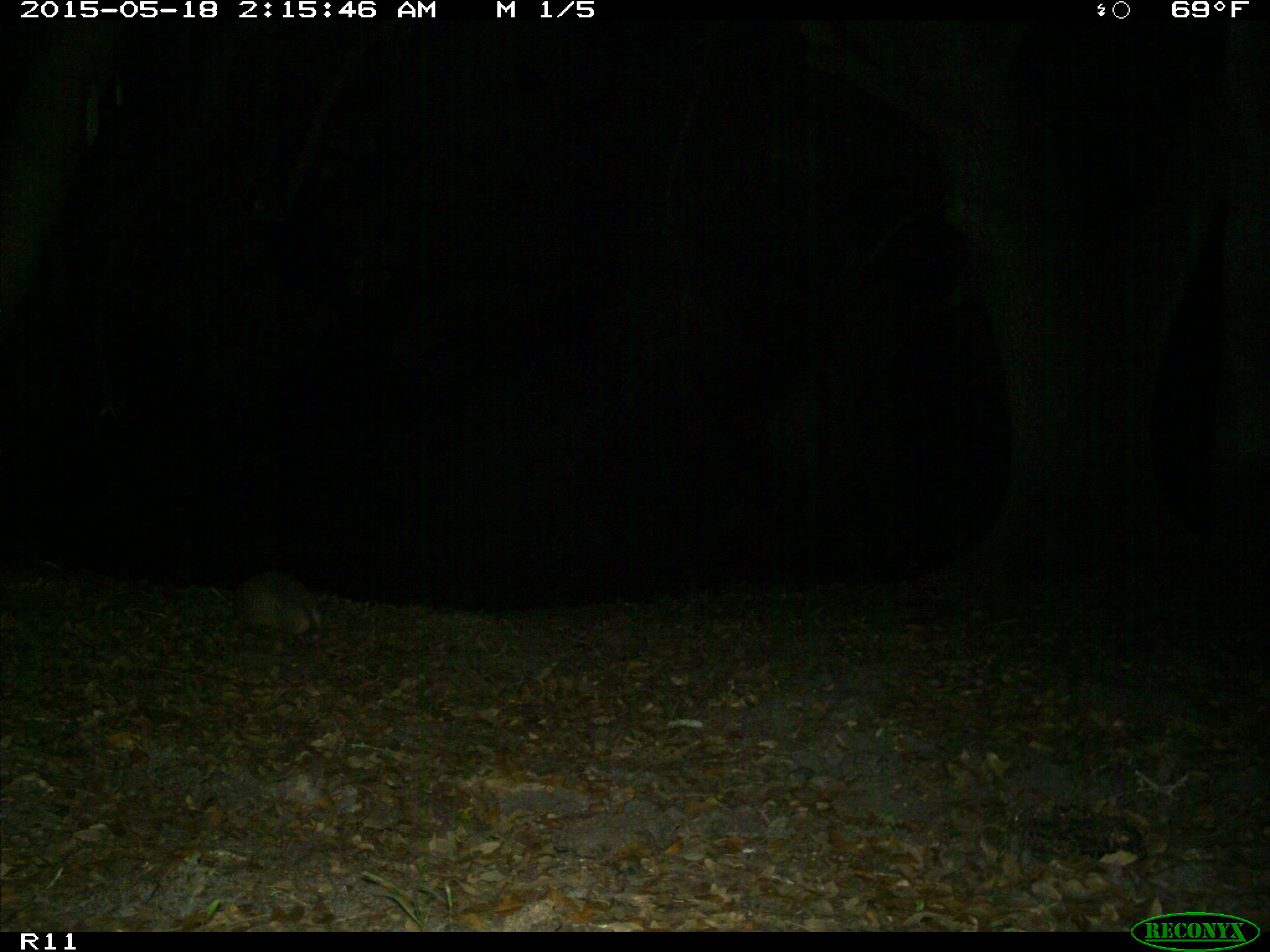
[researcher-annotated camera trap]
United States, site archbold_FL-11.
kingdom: Animalia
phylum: Chordata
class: Mammalia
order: Cingulata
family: Dasypodidae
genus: Dasypus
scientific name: Dasypus novemcinctus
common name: nine-banded armadillo